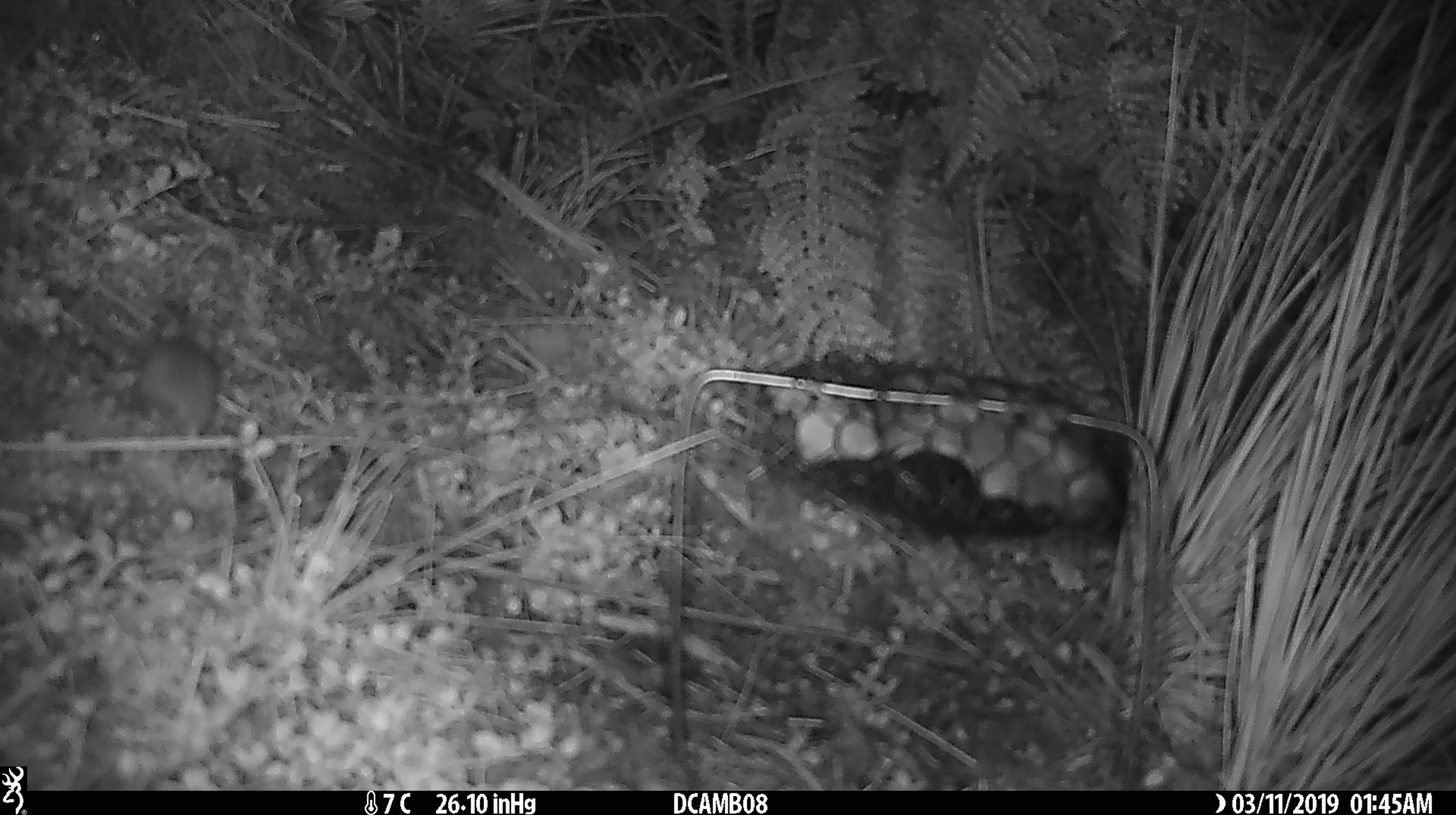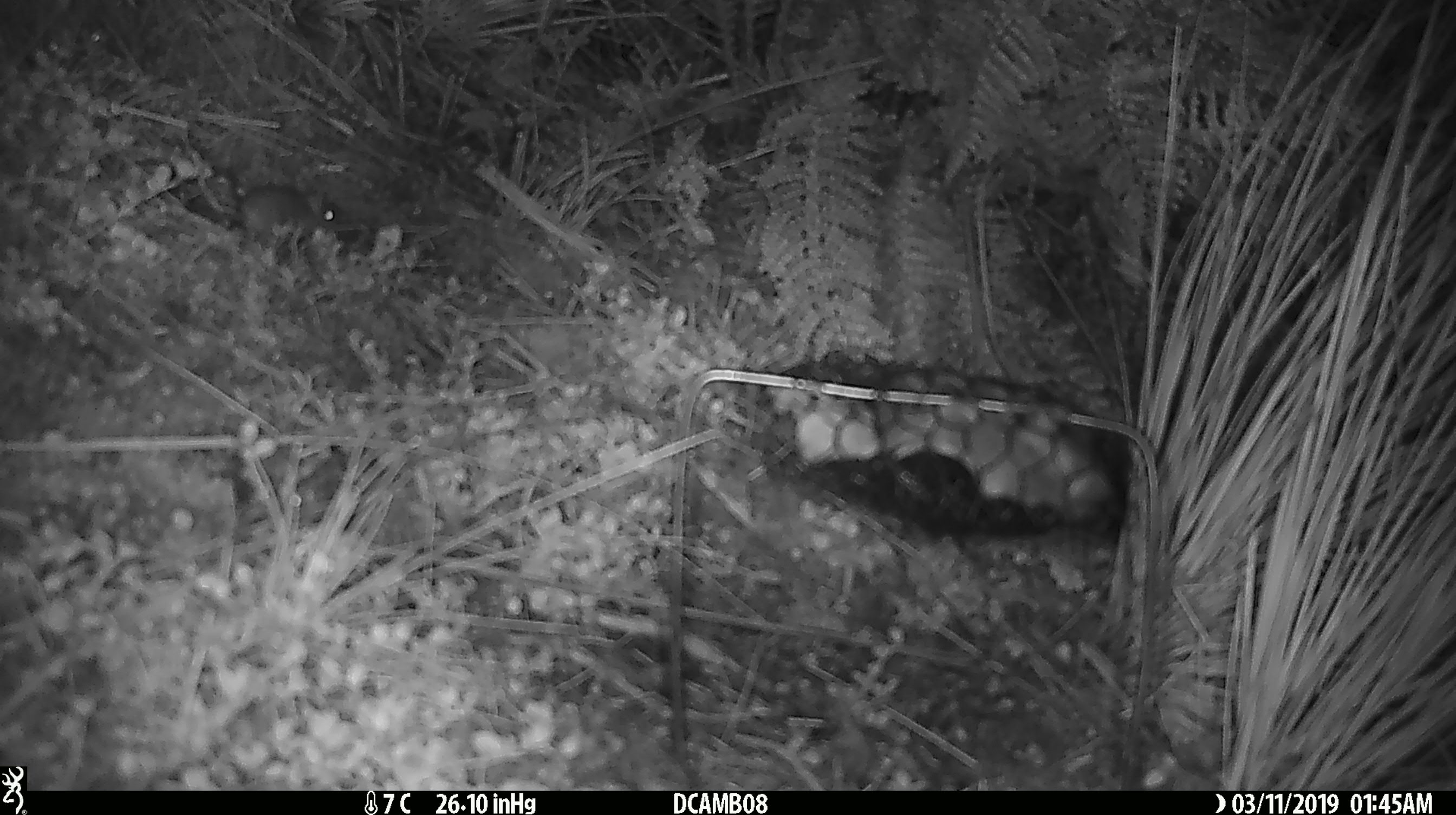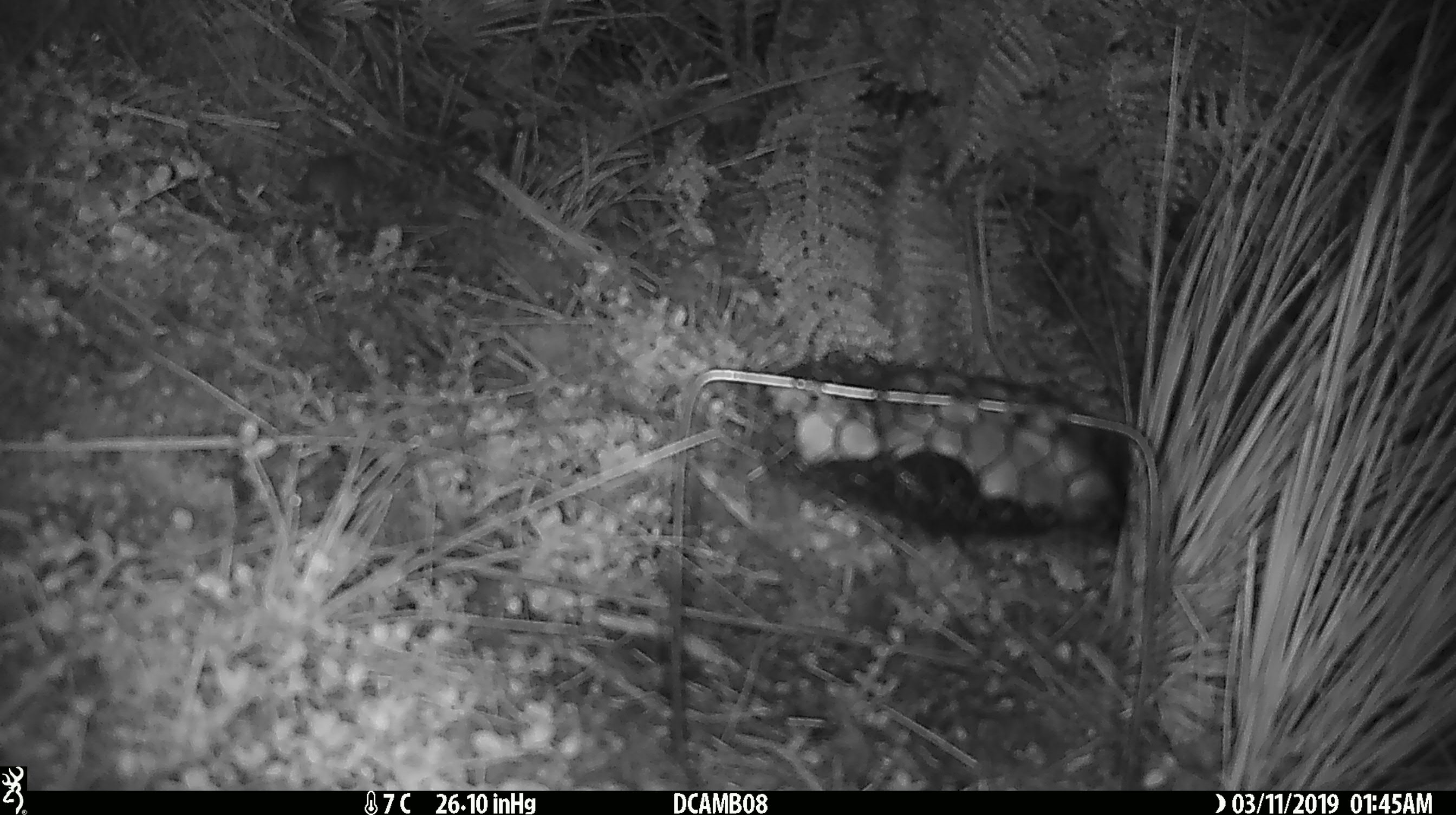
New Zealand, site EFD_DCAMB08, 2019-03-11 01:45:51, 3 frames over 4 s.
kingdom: Animalia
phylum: Chordata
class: Mammalia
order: Rodentia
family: Muridae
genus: Mus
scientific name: Mus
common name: mouse